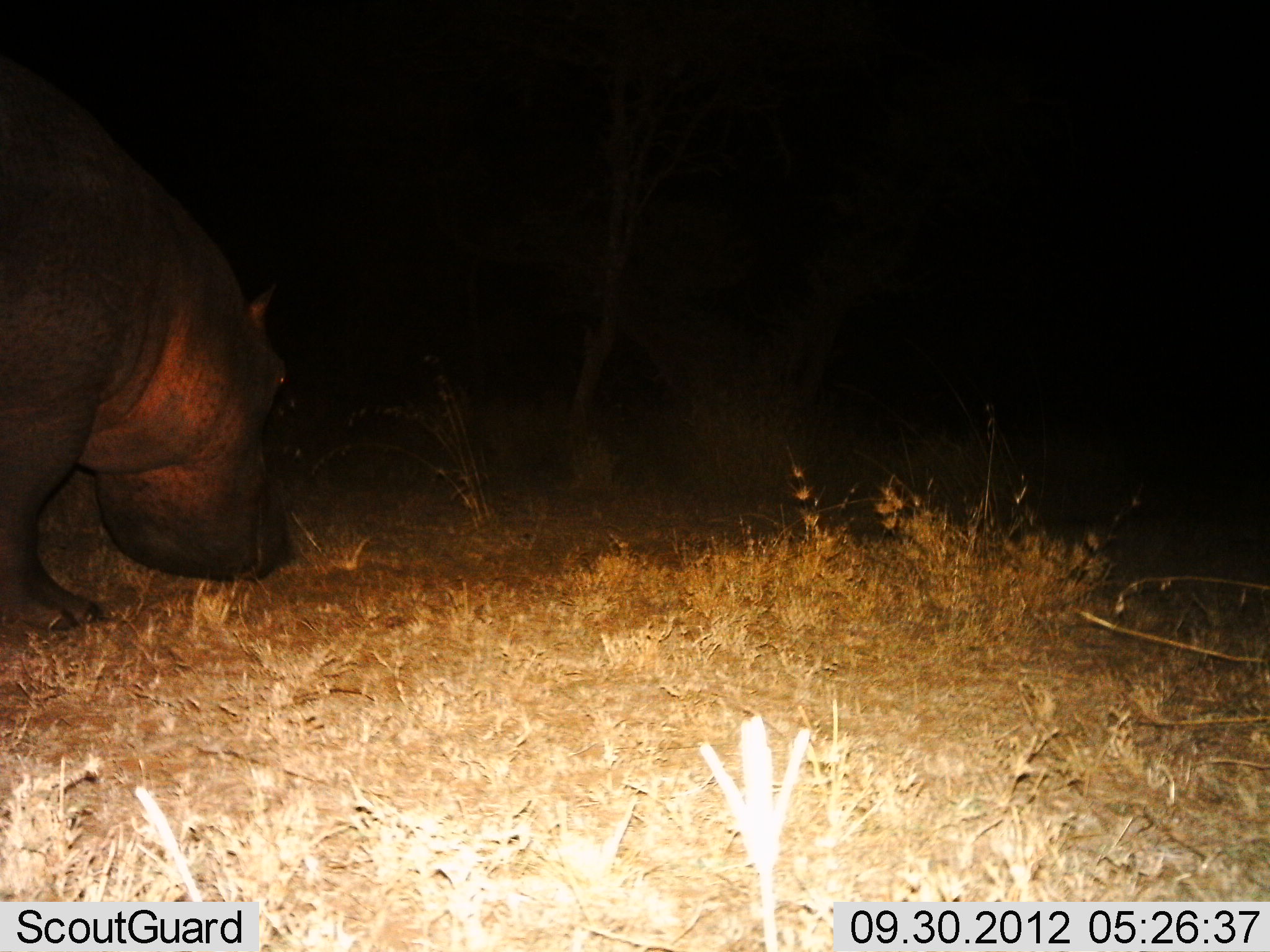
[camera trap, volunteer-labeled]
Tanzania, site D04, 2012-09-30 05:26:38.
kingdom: Animalia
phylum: Chordata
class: Mammalia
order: Artiodactyla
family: Hippopotamidae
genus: Hippopotamus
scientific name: Hippopotamus amphibius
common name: hippopotamus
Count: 1.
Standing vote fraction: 40%.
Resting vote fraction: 0%.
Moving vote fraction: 40%.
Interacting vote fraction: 0%.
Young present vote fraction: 0%.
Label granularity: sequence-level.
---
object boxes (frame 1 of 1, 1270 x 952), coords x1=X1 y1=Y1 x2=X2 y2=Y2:
animal: x1=0 y1=57 x2=293 y2=635